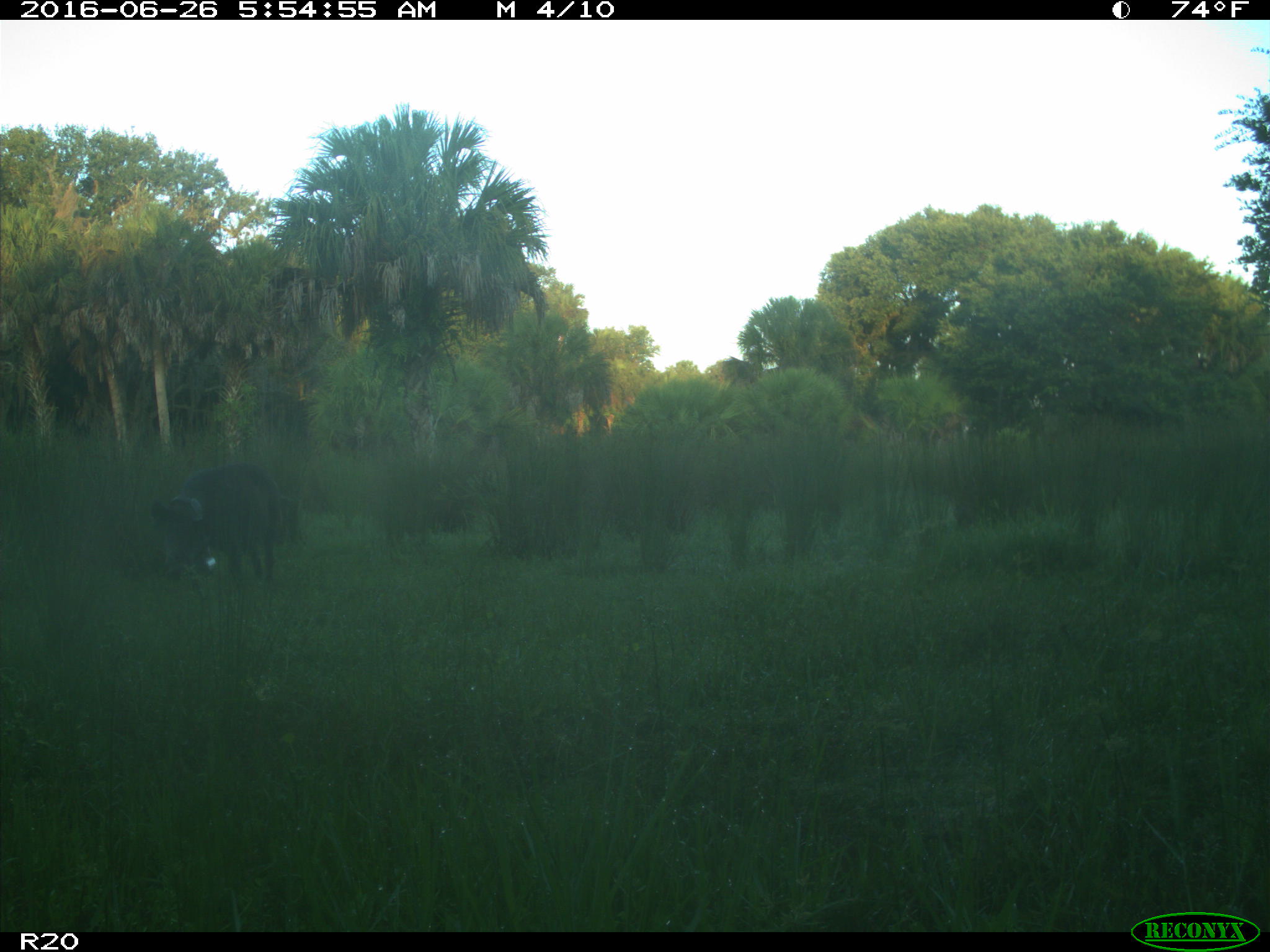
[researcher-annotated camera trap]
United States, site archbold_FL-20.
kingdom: Animalia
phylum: Chordata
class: Mammalia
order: Artiodactyla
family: Suidae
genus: Sus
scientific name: Sus scrofa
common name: wild boar